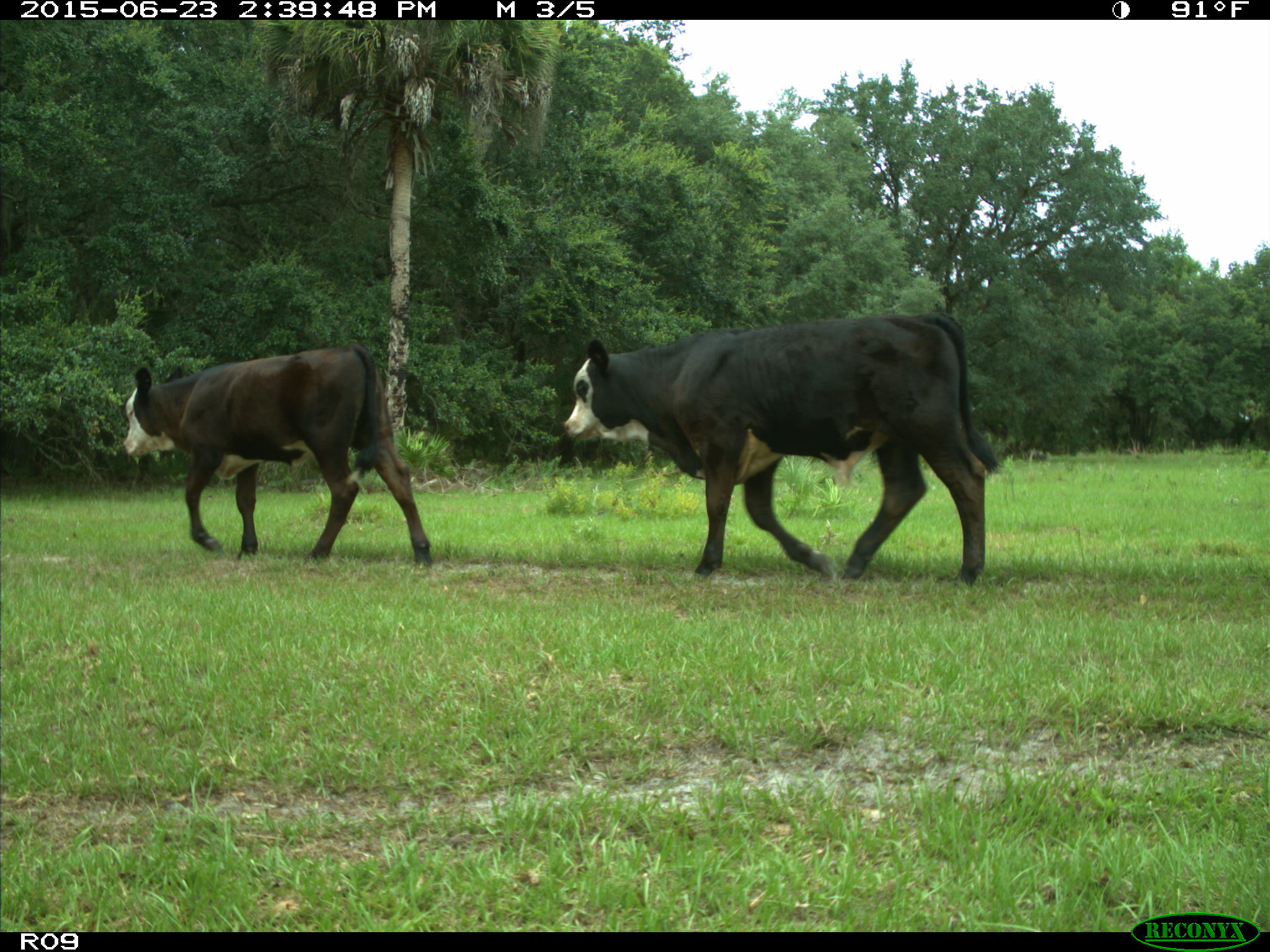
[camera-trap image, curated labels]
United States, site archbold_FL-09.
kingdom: Animalia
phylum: Chordata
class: Mammalia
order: Artiodactyla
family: Bovidae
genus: Bos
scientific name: Bos taurus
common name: domestic cow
Bos taurus (domestic cow).